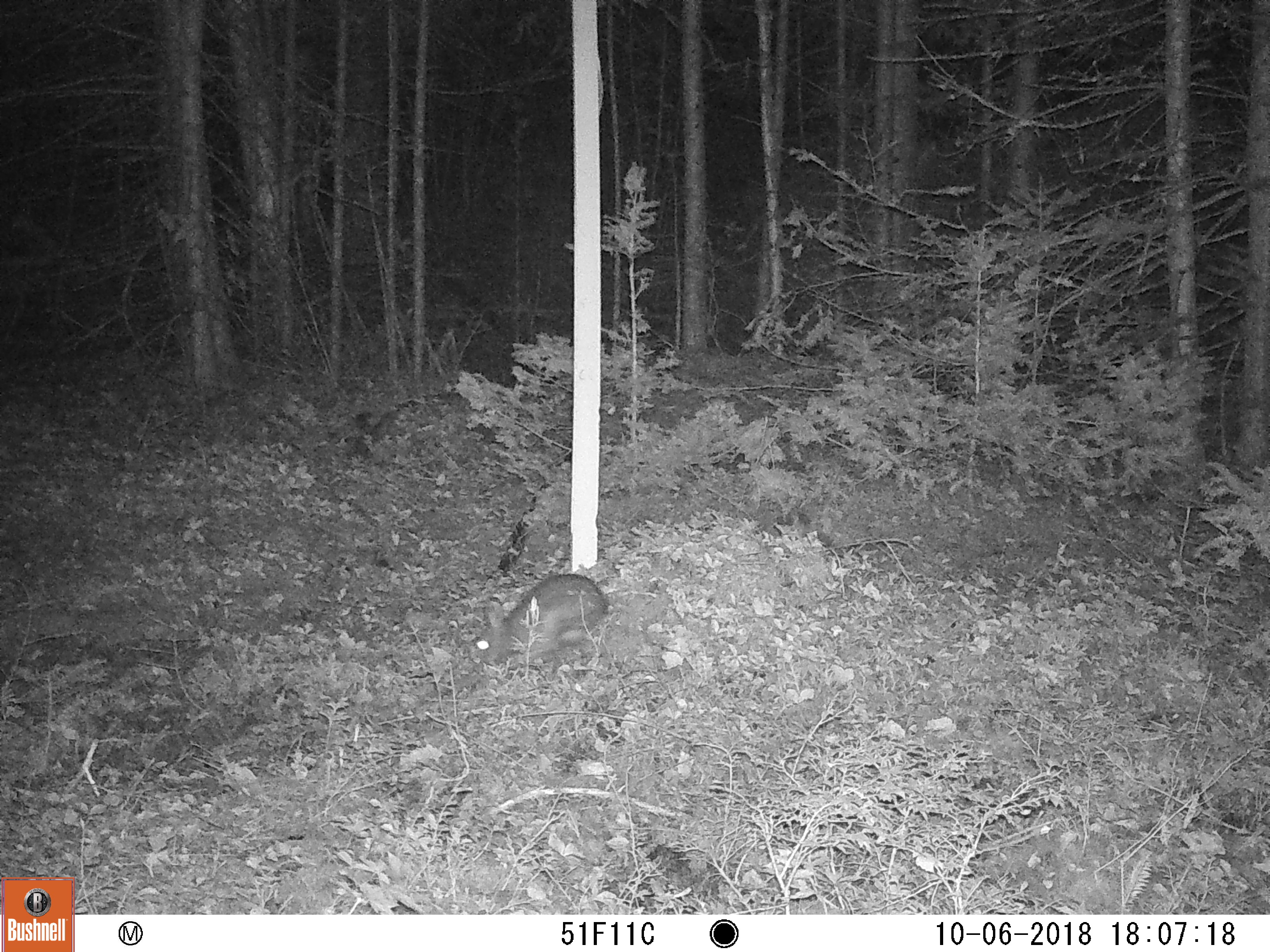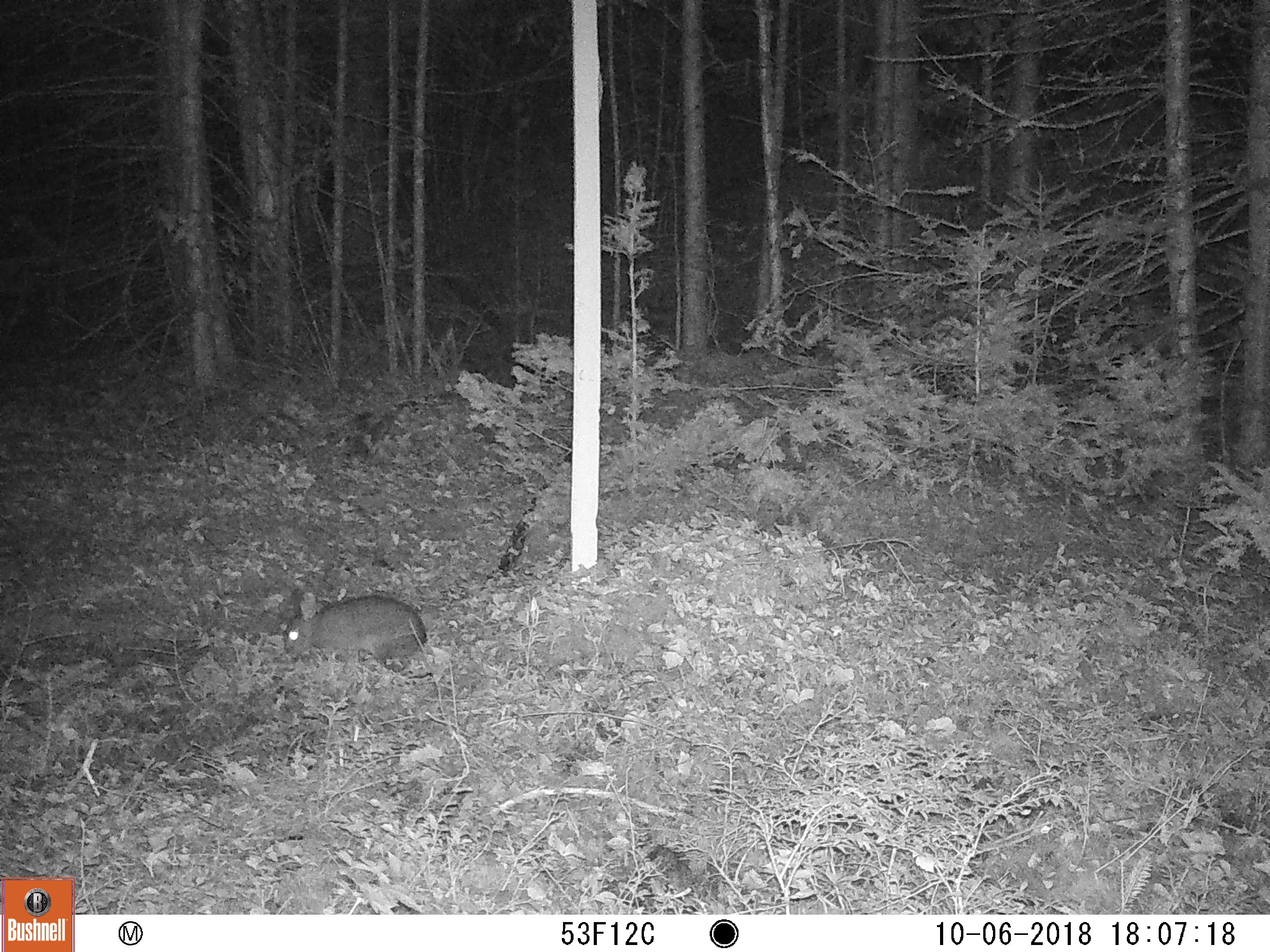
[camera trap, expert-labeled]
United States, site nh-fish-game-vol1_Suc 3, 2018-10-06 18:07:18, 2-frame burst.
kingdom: Animalia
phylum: Chordata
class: Mammalia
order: Lagomorpha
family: Leporidae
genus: Lepus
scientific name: Lepus americanus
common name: snowshoe hare